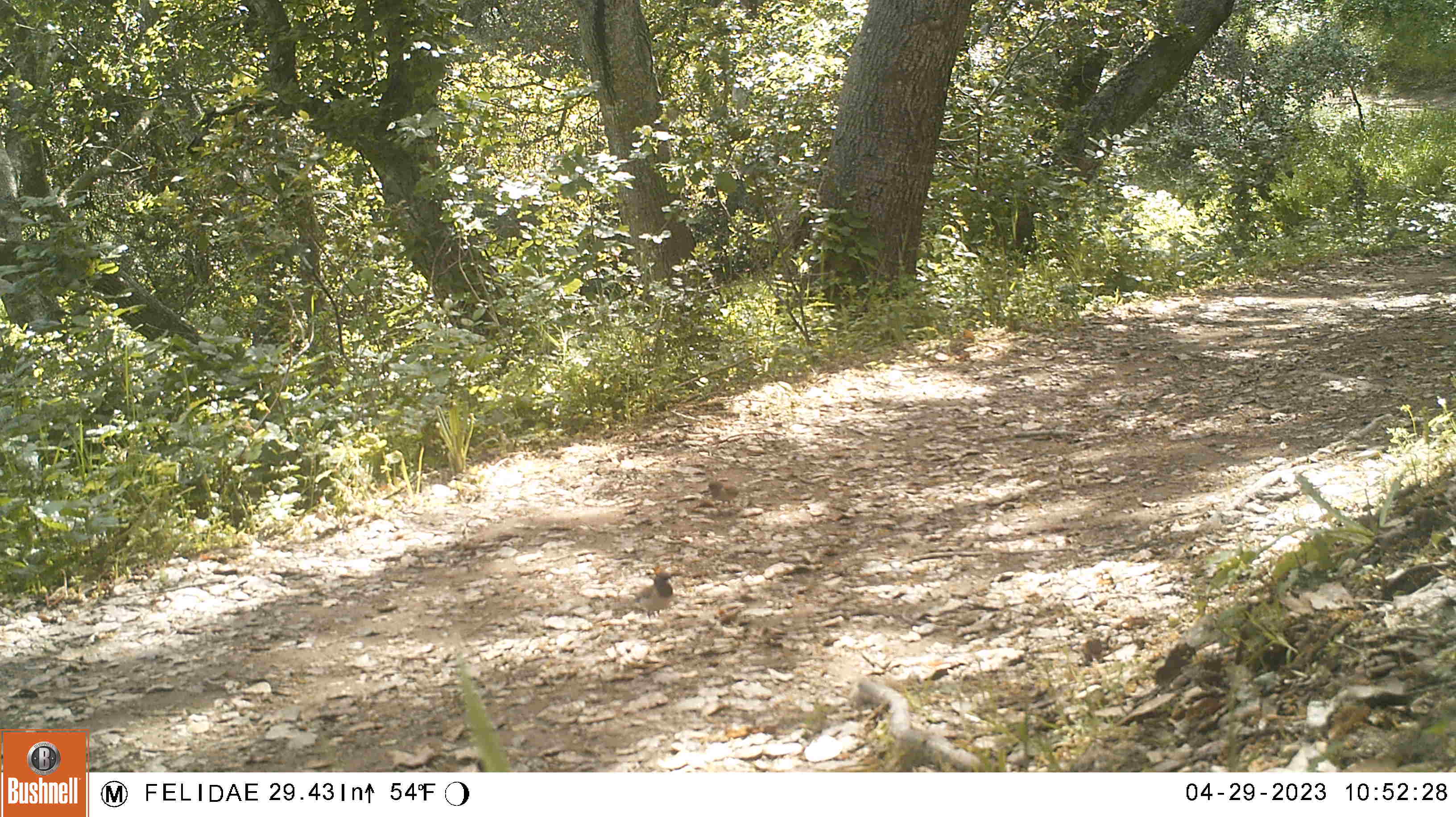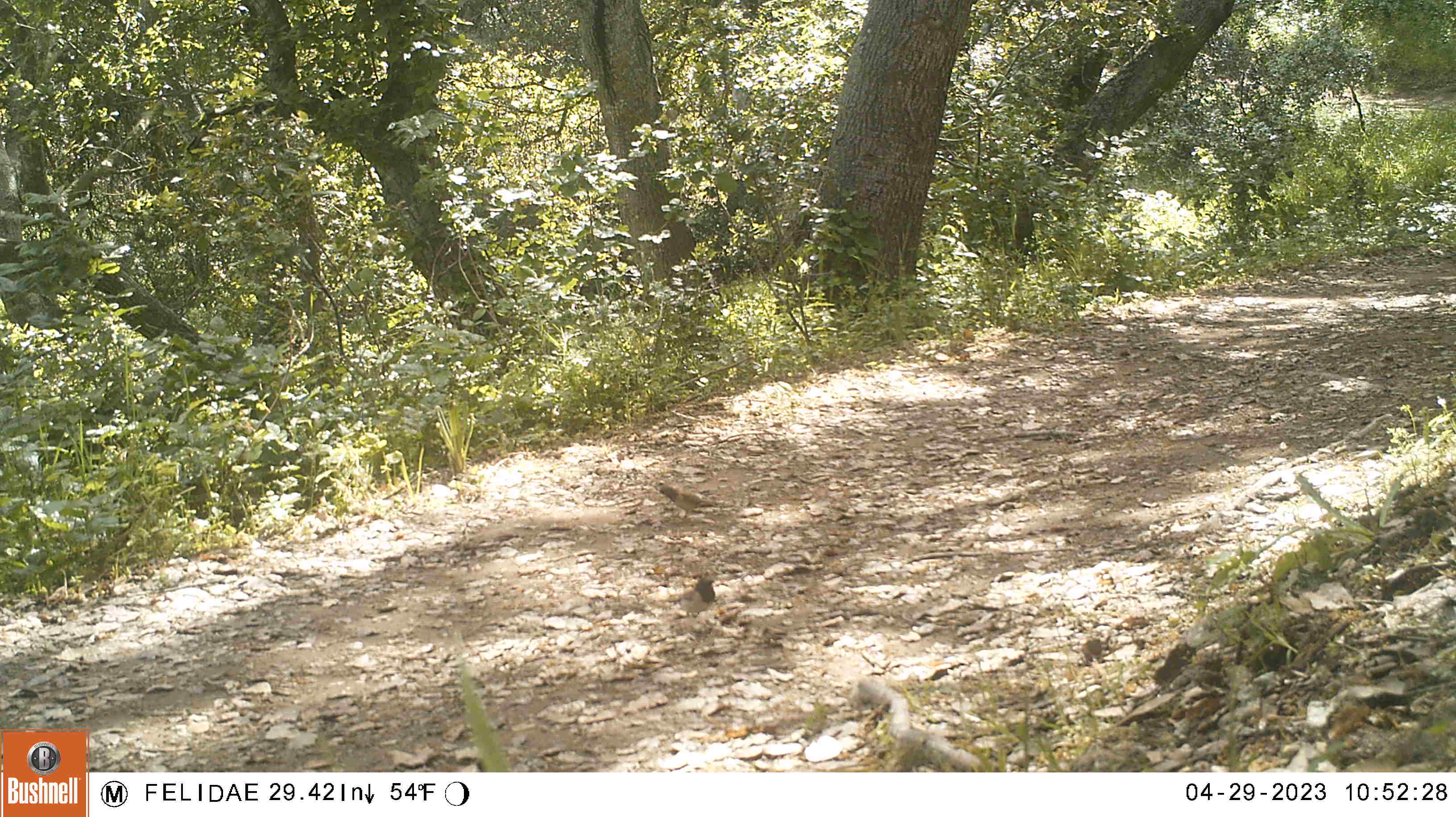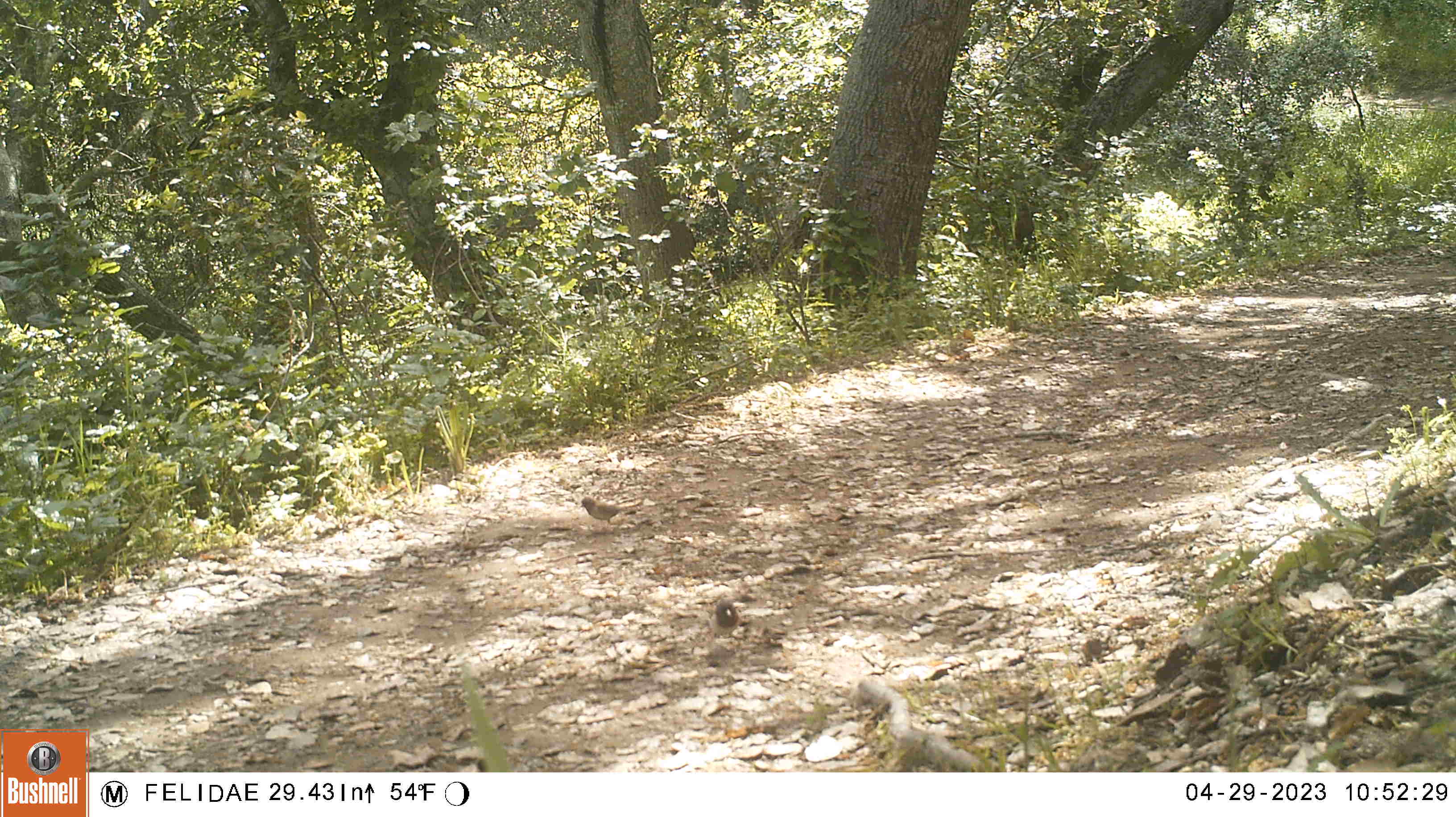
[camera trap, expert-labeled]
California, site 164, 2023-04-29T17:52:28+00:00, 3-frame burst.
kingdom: Animalia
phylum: Chordata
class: Aves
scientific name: Aves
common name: bird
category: unknown bird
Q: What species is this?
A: Unknown bird (bird) (Aves).